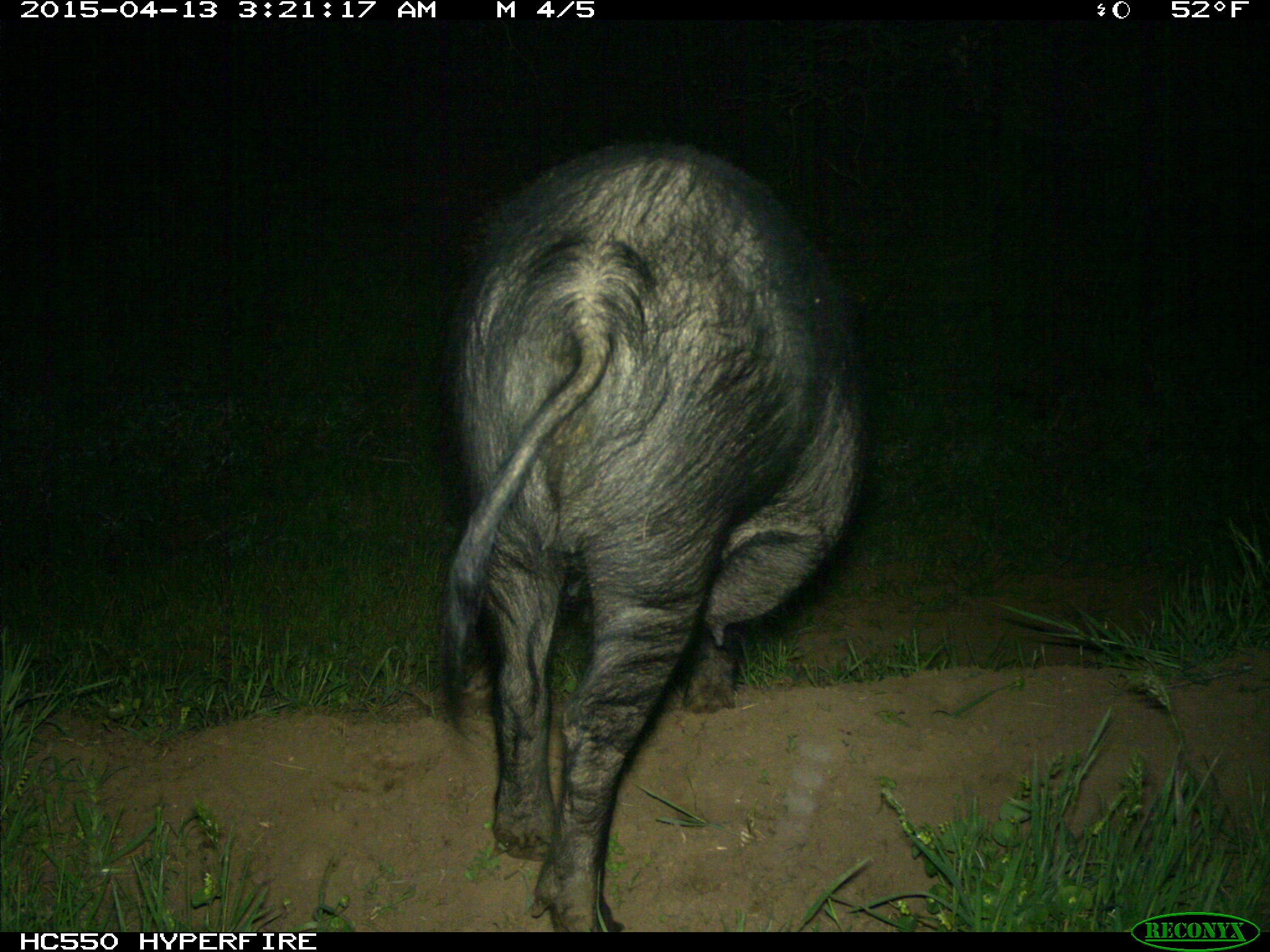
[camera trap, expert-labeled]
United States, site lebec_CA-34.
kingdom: Animalia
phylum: Chordata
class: Mammalia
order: Artiodactyla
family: Suidae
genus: Sus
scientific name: Sus scrofa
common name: wild boar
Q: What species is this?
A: Sus scrofa (wild boar).